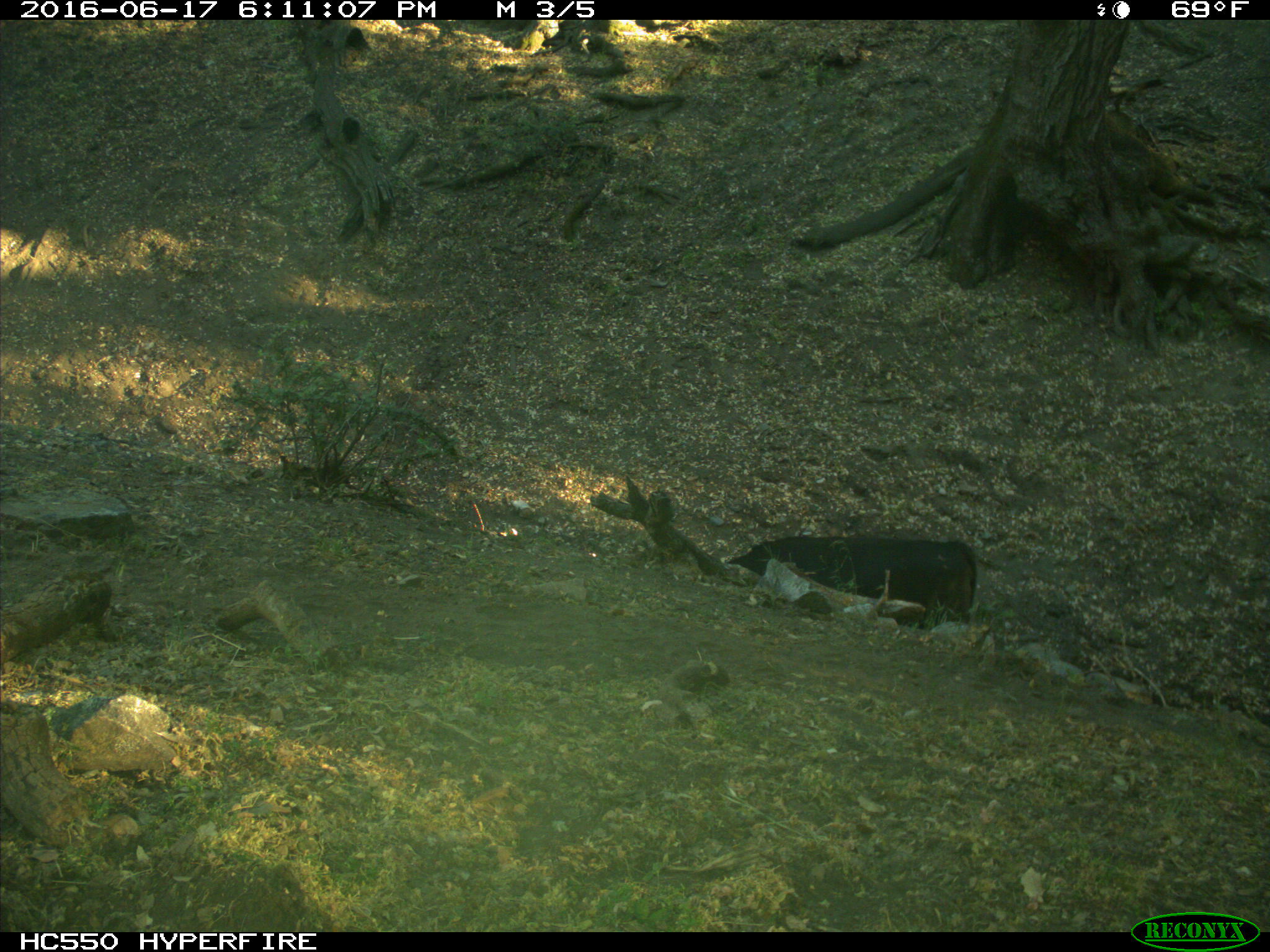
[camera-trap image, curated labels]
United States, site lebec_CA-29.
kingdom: Animalia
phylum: Chordata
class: Mammalia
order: Artiodactyla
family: Bovidae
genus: Bos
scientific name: Bos taurus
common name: domestic cow